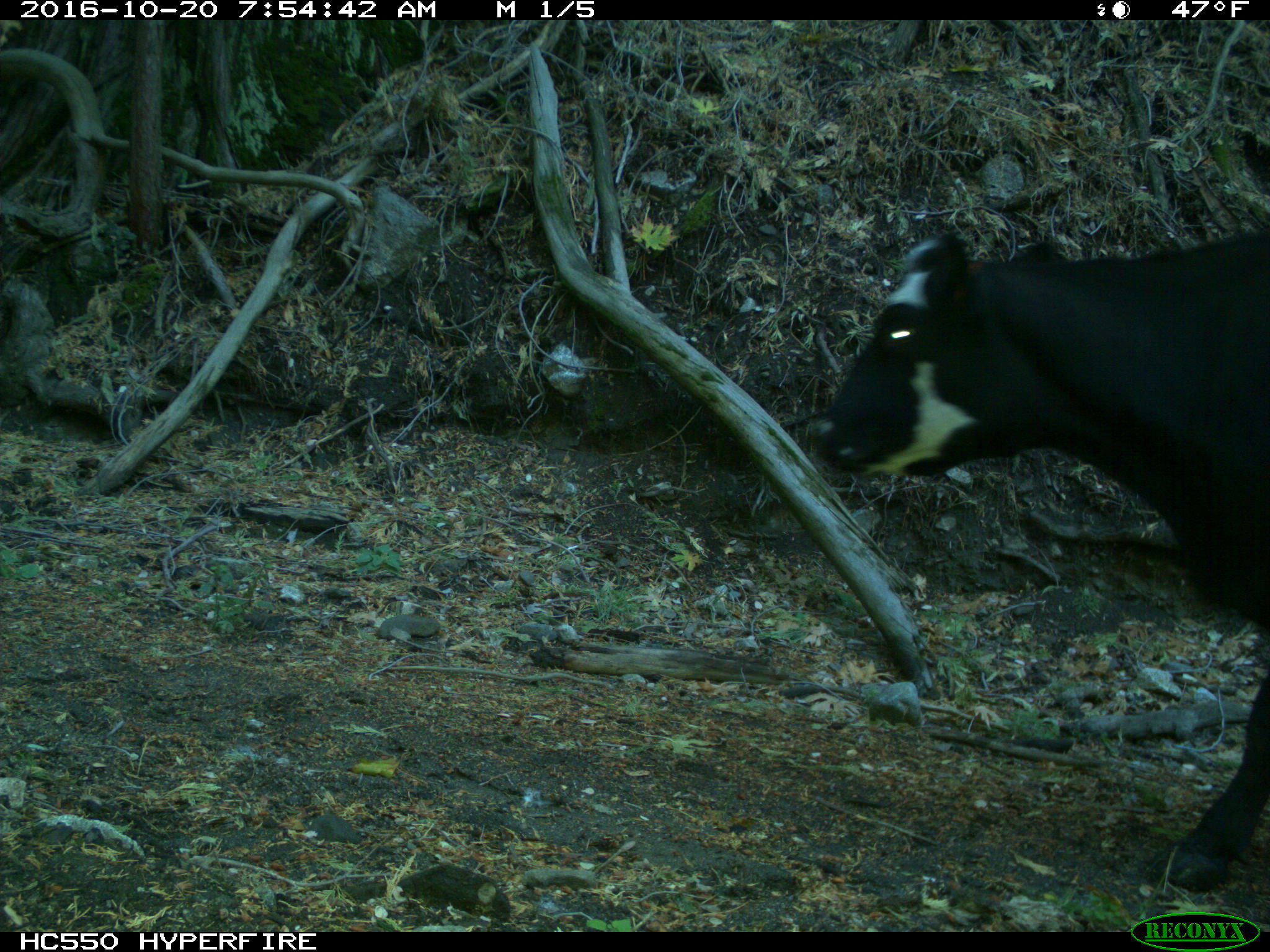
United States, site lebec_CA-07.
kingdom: Animalia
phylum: Chordata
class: Mammalia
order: Artiodactyla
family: Bovidae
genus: Bos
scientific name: Bos taurus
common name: domestic cow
Bos taurus (domestic cow).